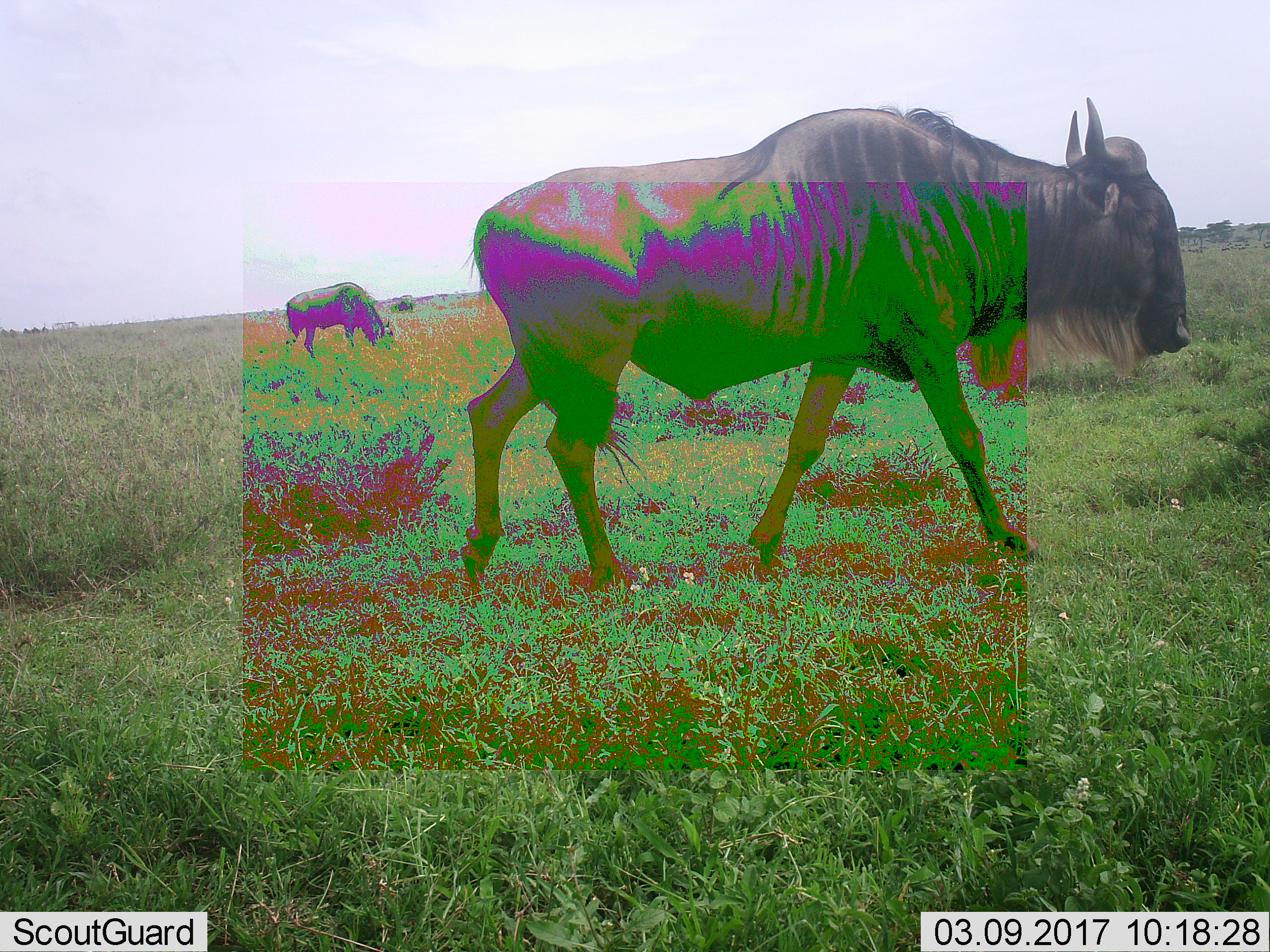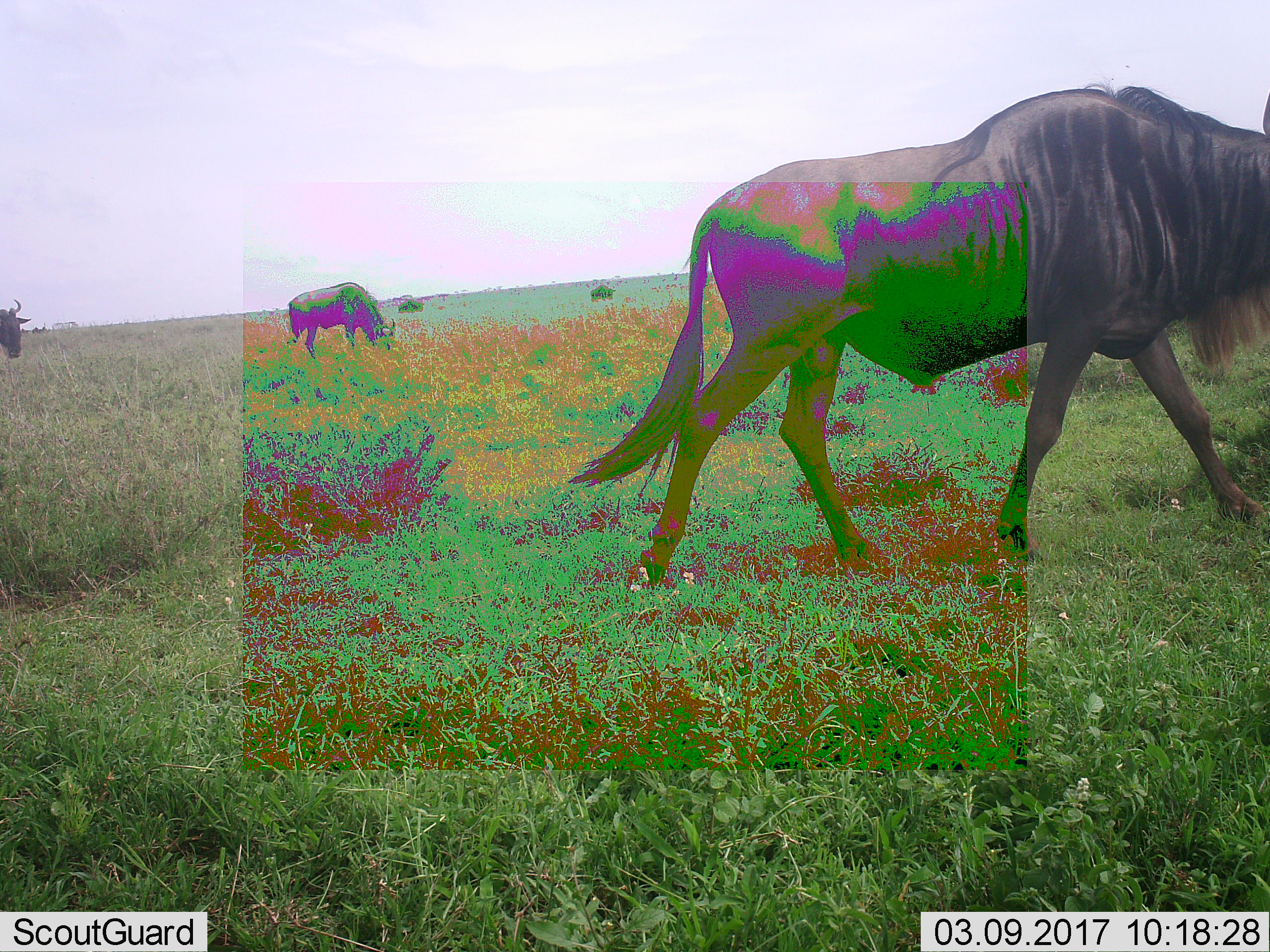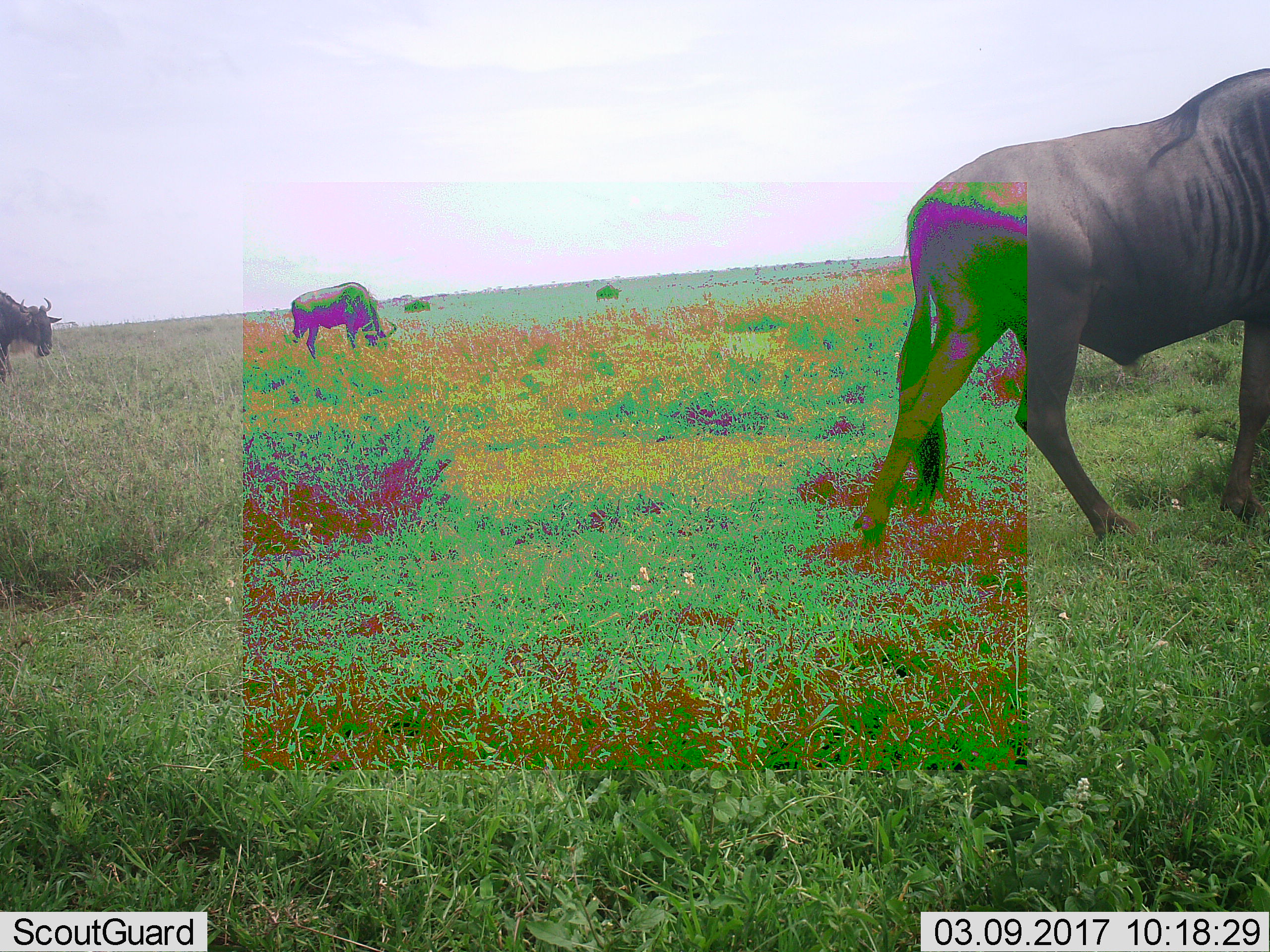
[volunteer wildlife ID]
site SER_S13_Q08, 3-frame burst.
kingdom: Animalia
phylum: Chordata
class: Mammalia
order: Artiodactyla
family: Bovidae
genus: Connochaetes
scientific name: Connochaetes taurinus taurinus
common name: blue wildebeest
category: wildebeestblue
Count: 5.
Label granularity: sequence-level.